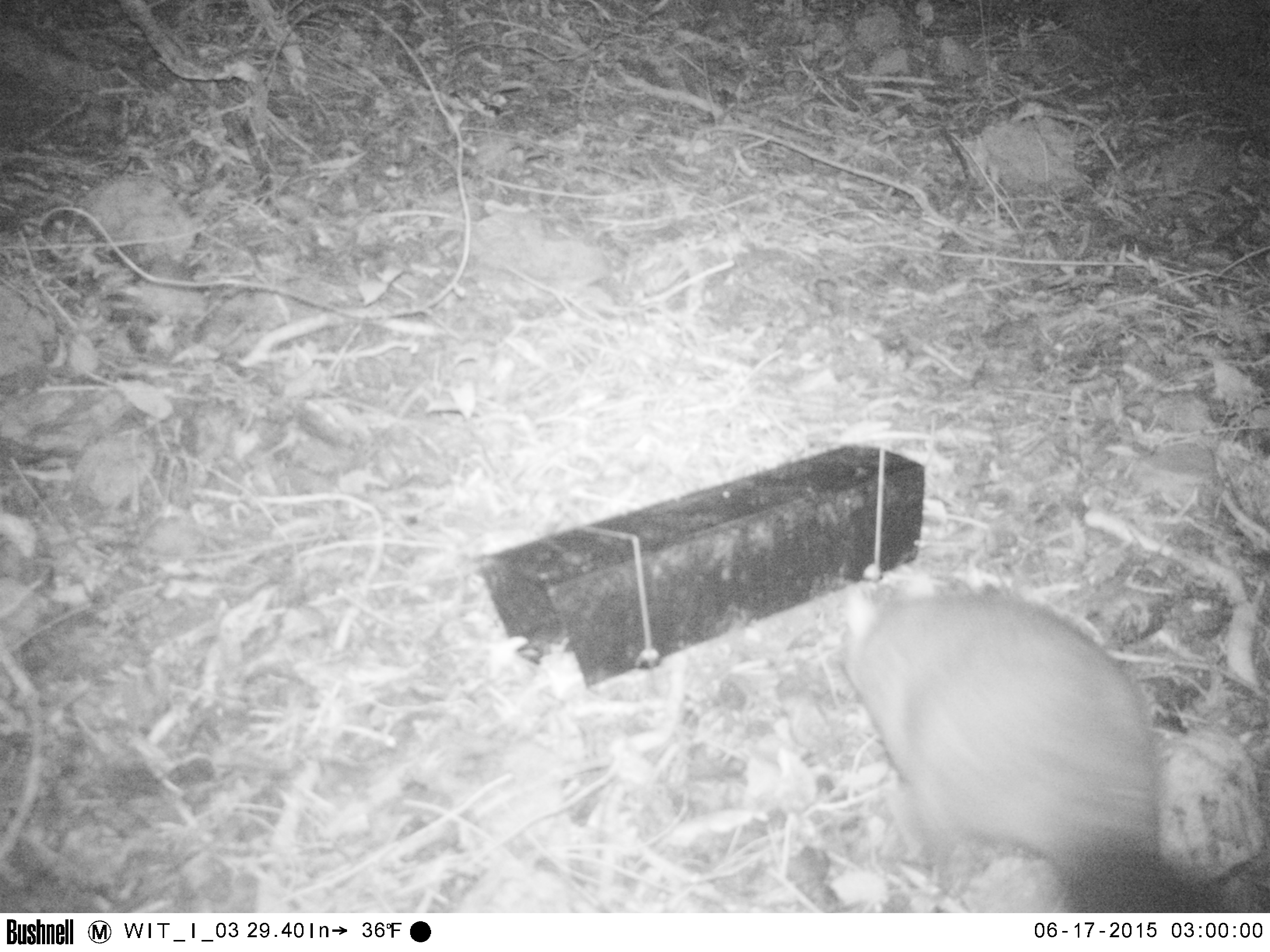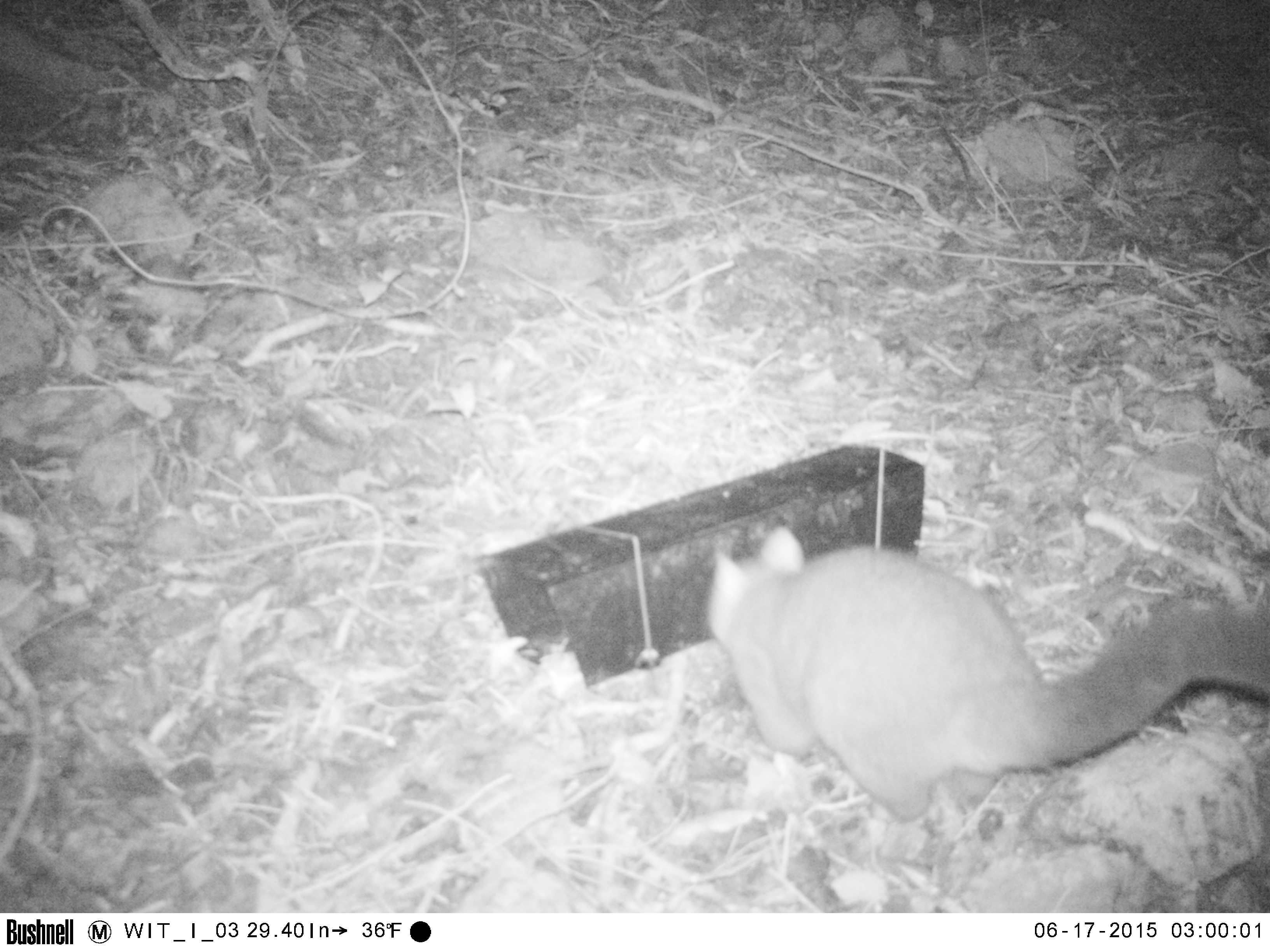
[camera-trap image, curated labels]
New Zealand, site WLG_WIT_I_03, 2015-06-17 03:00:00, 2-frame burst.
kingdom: Animalia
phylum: Chordata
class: Mammalia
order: Diprotodontia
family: Phalangeridae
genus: Trichosurus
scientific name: Trichosurus vulpecula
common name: common brushtail possum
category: possum